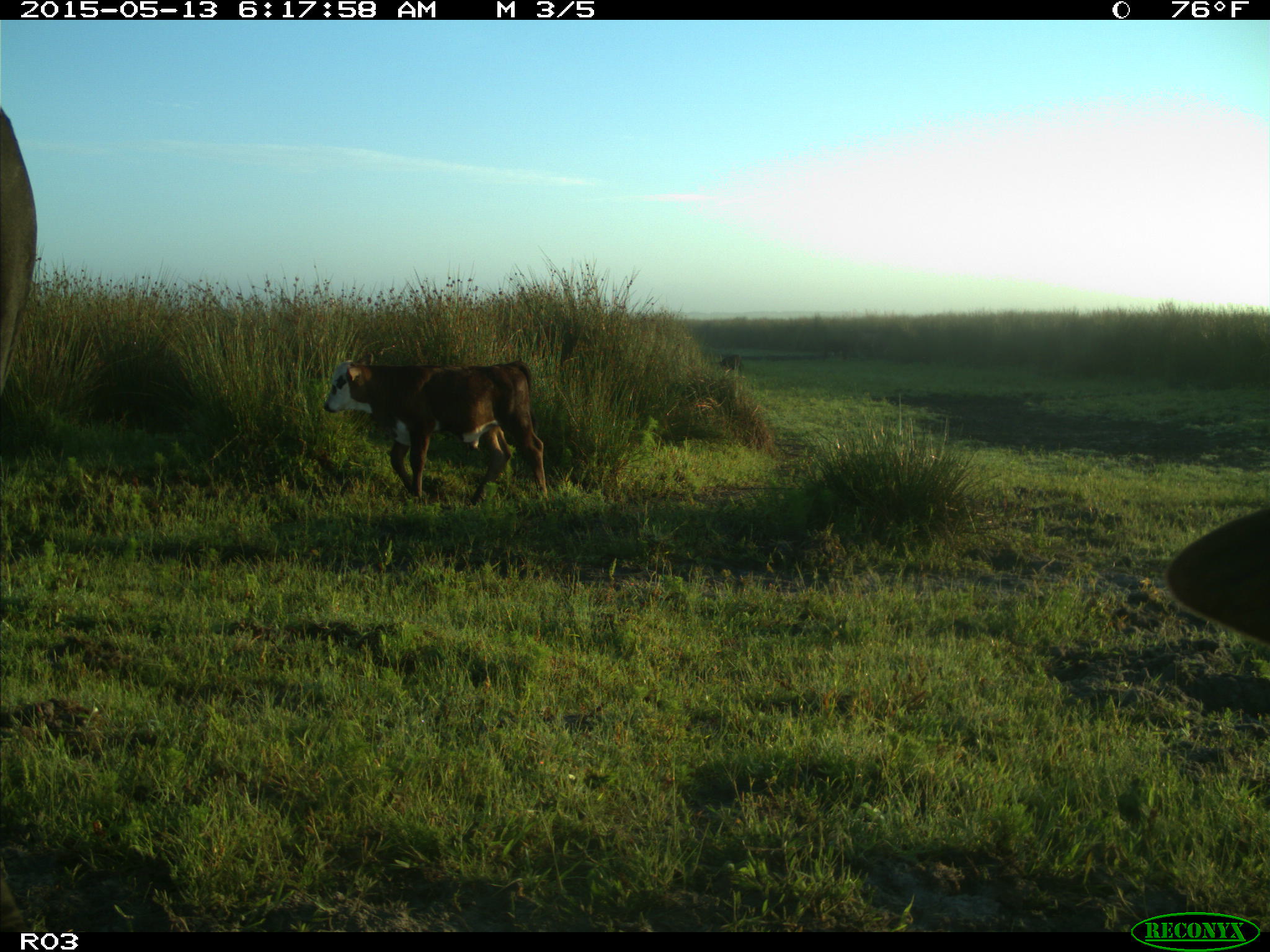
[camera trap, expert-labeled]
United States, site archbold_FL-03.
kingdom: Animalia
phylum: Chordata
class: Mammalia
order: Artiodactyla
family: Bovidae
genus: Bos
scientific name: Bos taurus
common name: domestic cow